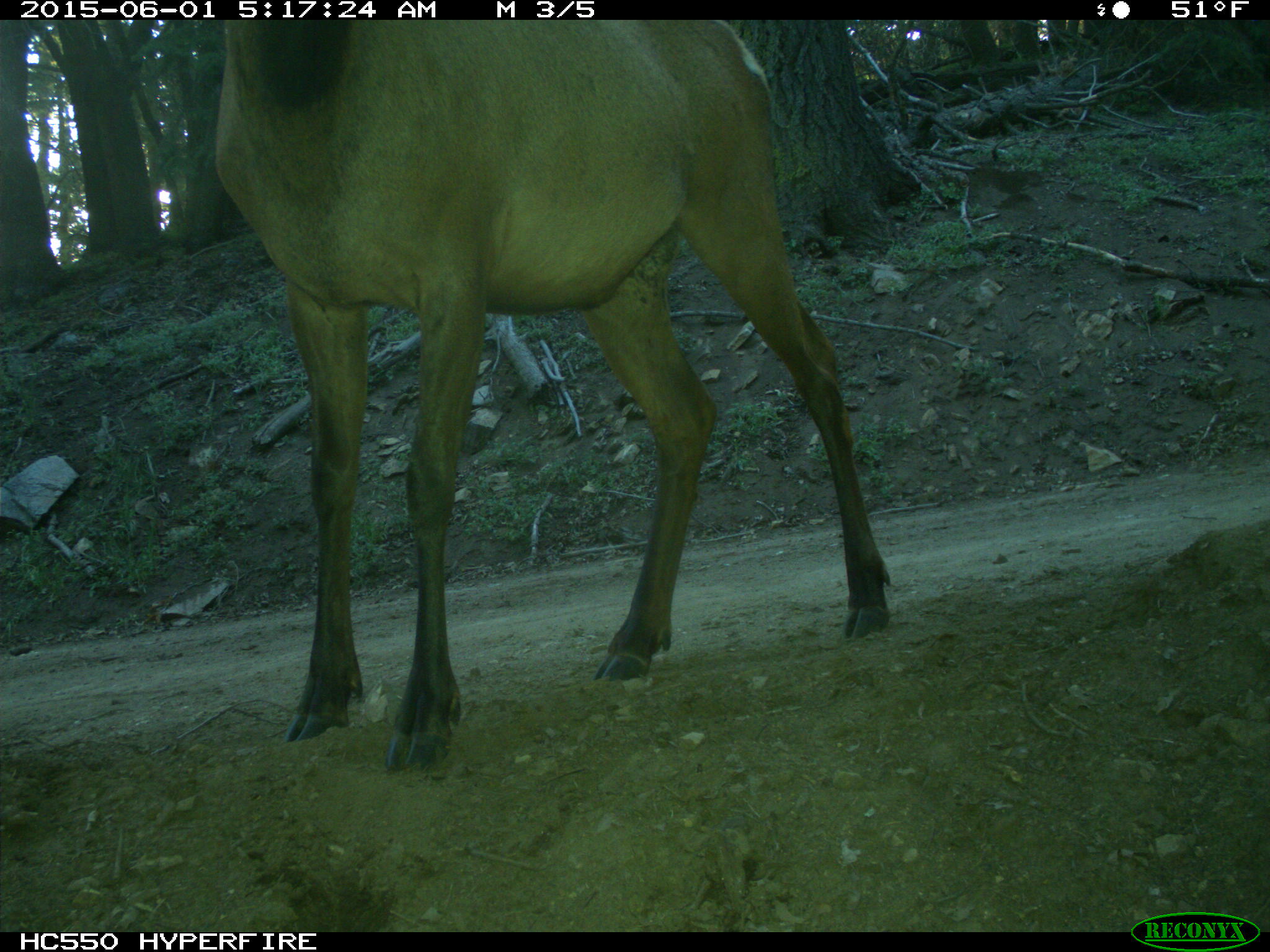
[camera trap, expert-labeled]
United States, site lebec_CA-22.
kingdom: Animalia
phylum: Chordata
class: Mammalia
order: Artiodactyla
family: Cervidae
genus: Cervus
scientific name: Cervus canadensis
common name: elk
Cervus canadensis (elk).